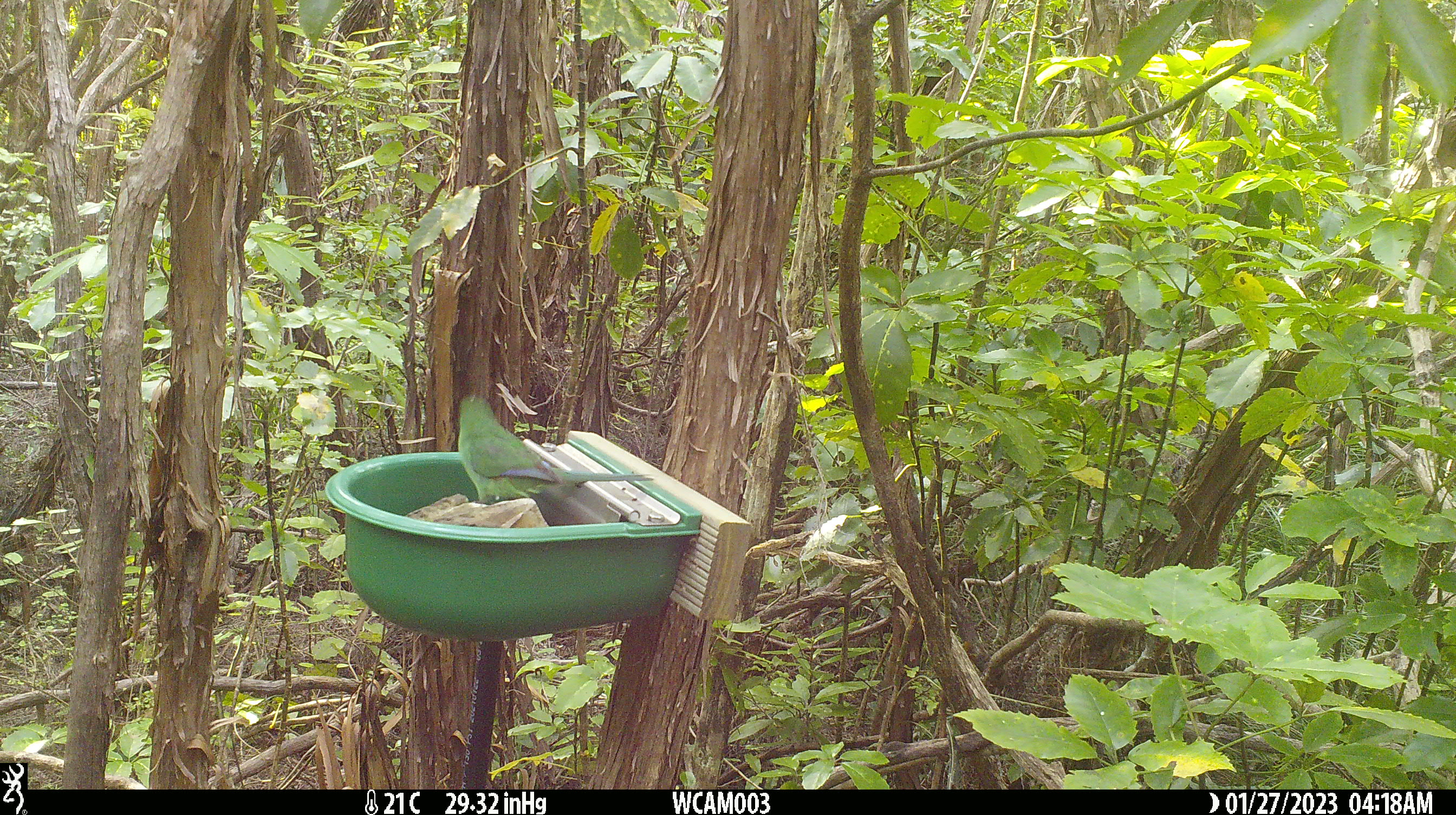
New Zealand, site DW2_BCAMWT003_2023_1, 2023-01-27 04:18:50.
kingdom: Animalia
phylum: Chordata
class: Aves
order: Psittaciformes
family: Psittaculidae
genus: Cyanoramphus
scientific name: Cyanoramphus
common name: parakeet